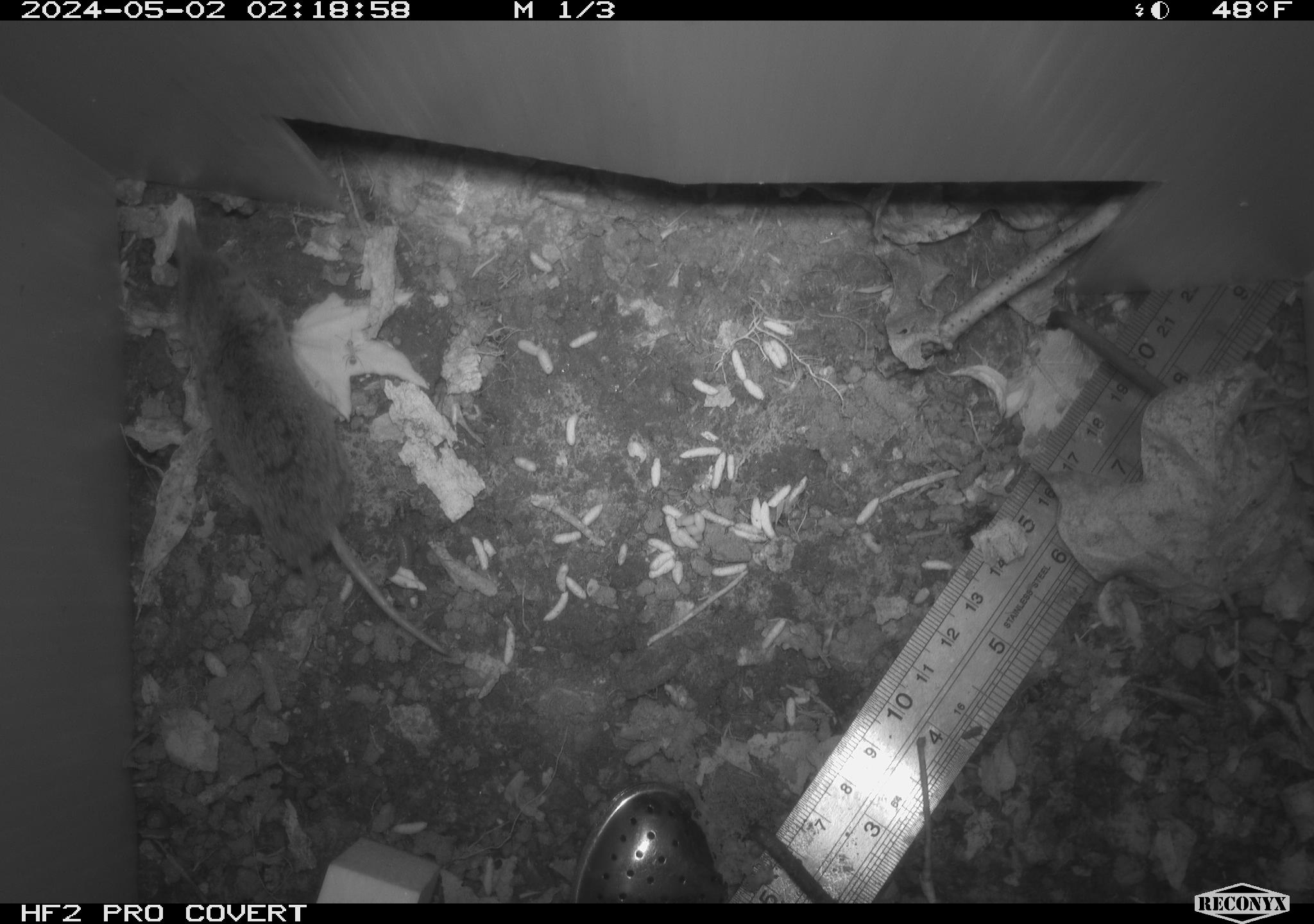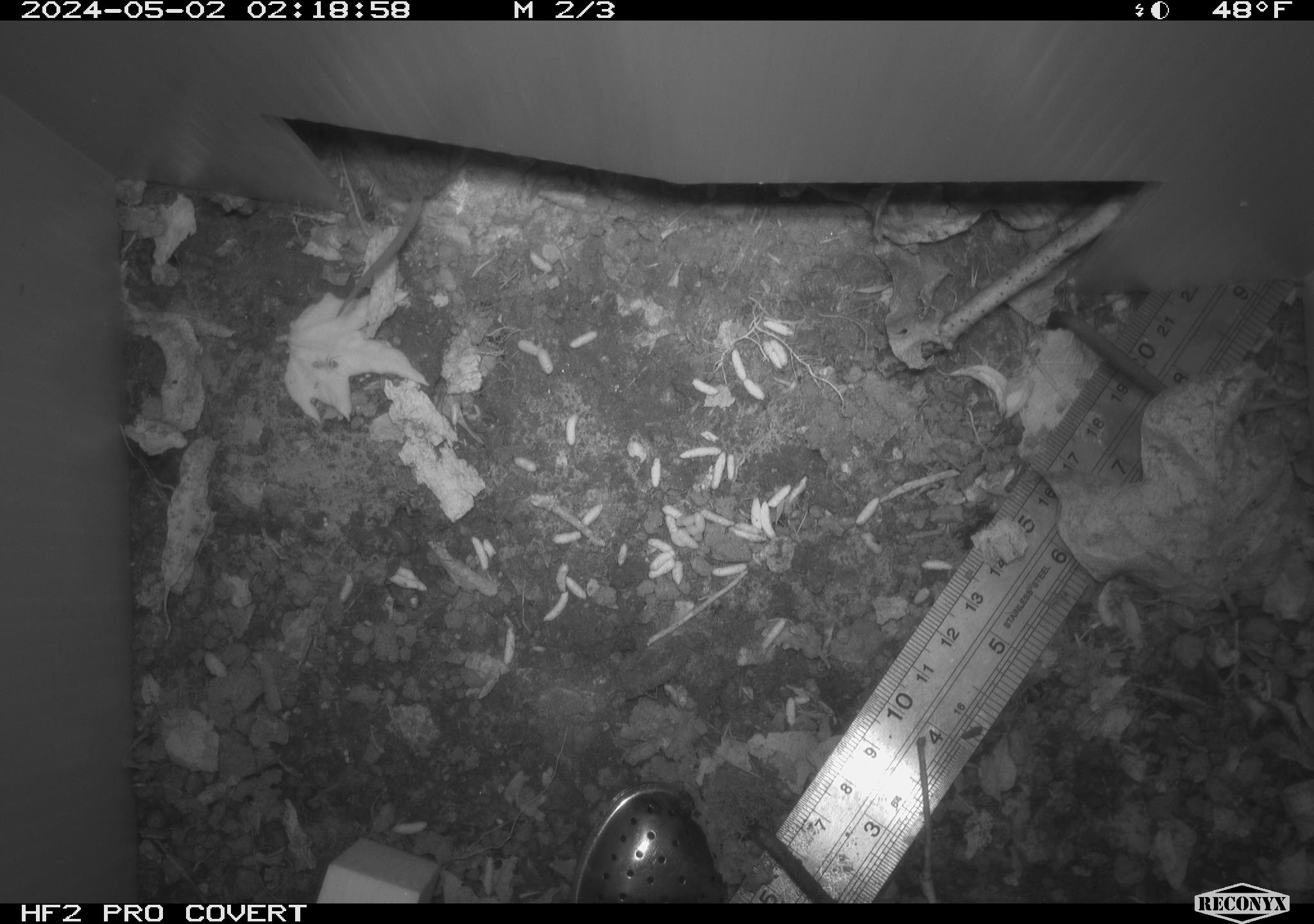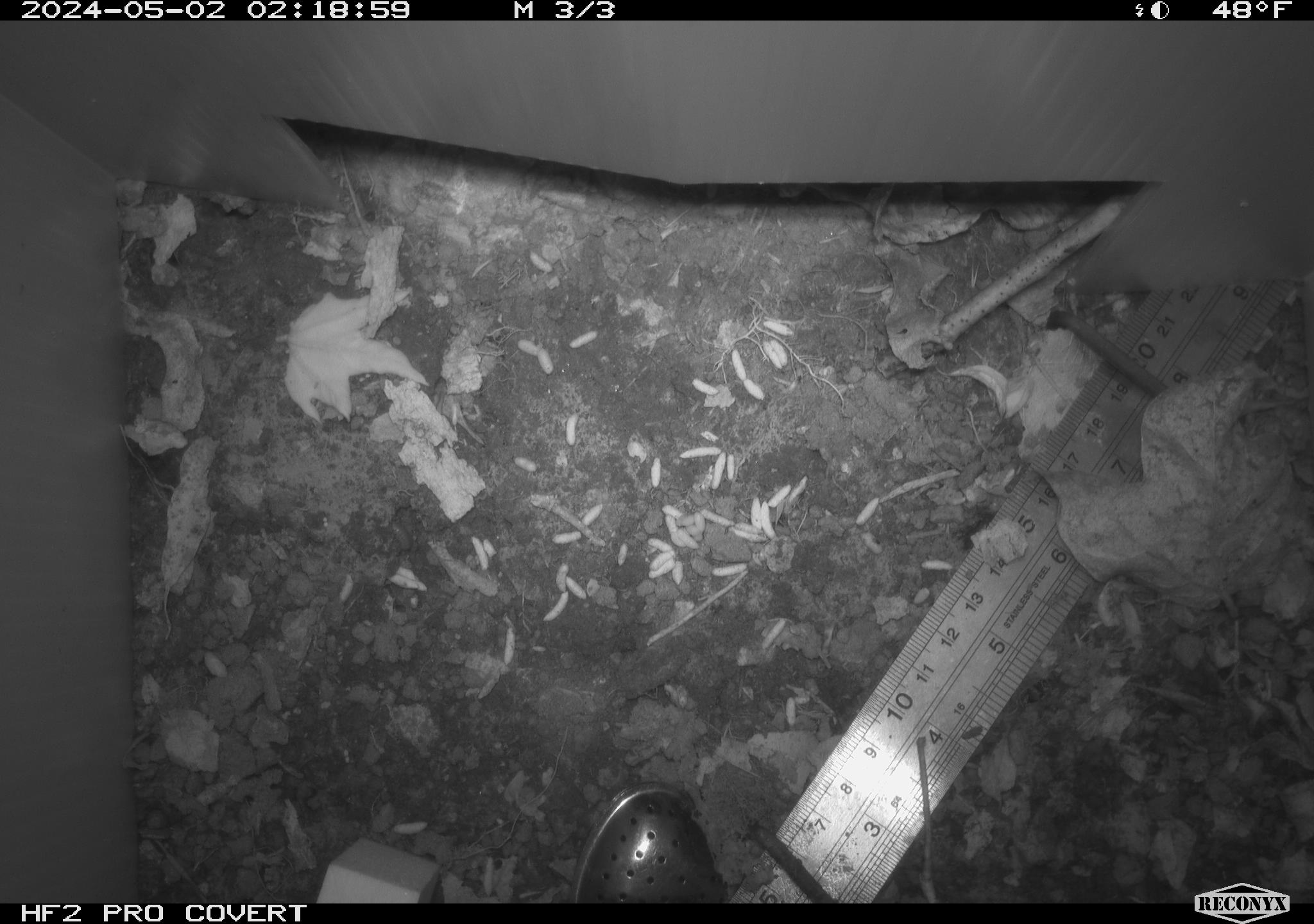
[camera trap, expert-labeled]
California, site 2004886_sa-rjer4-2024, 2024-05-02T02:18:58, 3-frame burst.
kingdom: Animalia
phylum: Chordata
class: Mammalia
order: Eulipotyphla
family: Soricidae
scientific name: Soricidae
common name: shrews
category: soricidae family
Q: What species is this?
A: Soricidae family (shrews) (Soricidae).